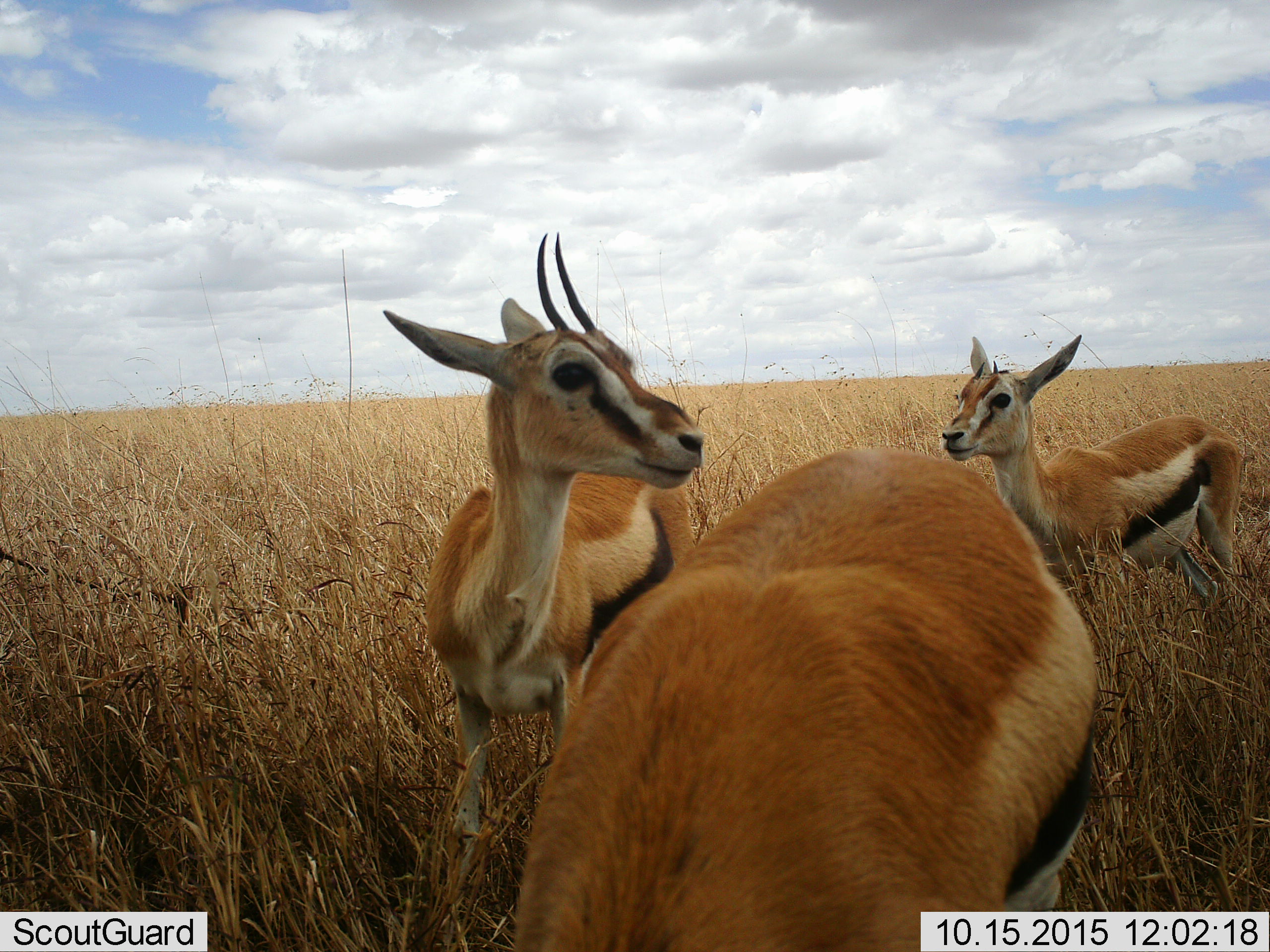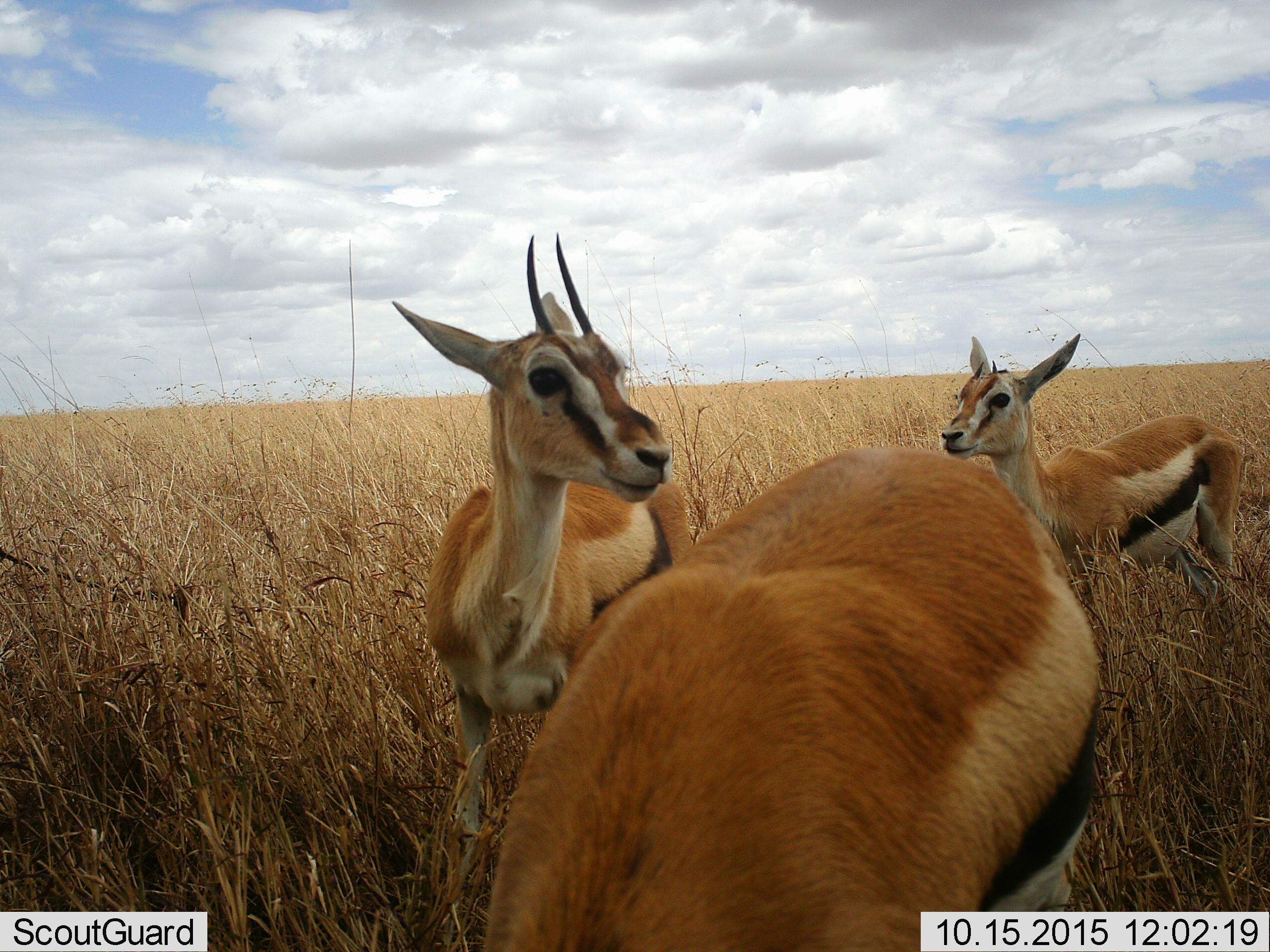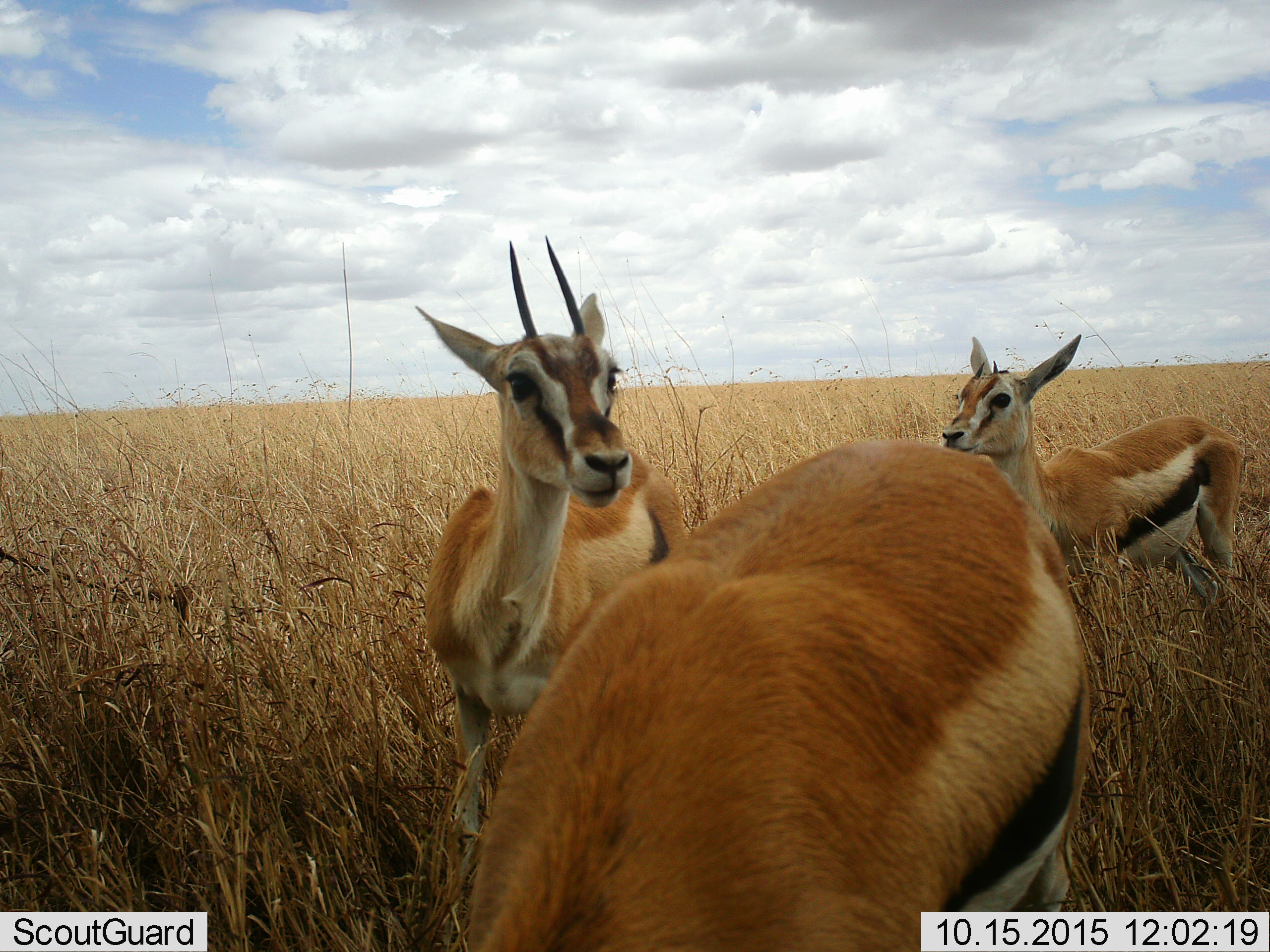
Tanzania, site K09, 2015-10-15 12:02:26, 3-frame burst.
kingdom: Animalia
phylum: Chordata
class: Mammalia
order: Artiodactyla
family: Bovidae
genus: Eudorcas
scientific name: Eudorcas thomsonii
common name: thomson's gazelle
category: gazellethomsons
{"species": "gazellethomsons (thomson's gazelle) (Eudorcas thomsonii)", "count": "3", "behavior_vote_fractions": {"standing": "100%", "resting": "0%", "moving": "0%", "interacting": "0%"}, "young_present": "11%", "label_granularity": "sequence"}